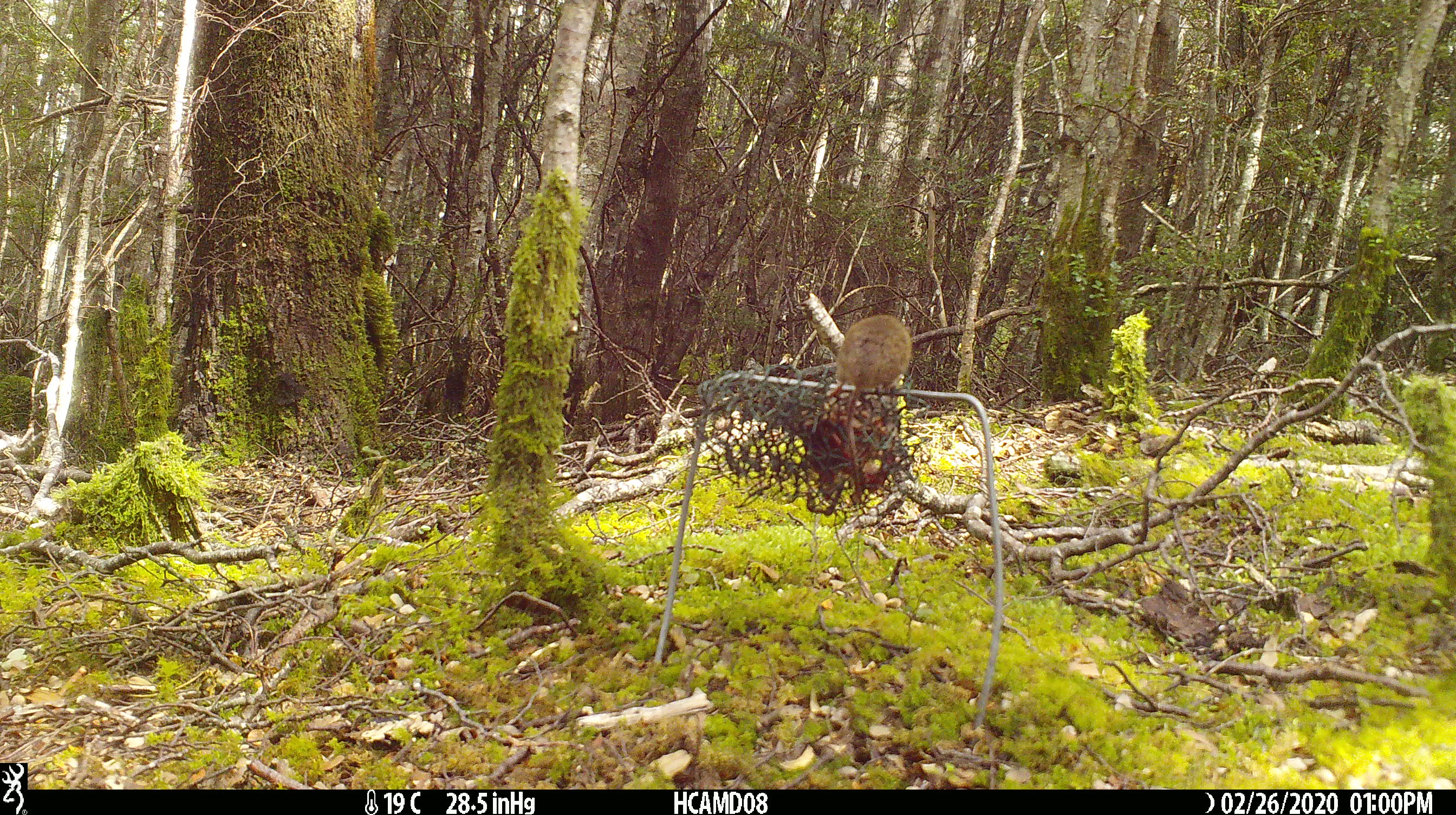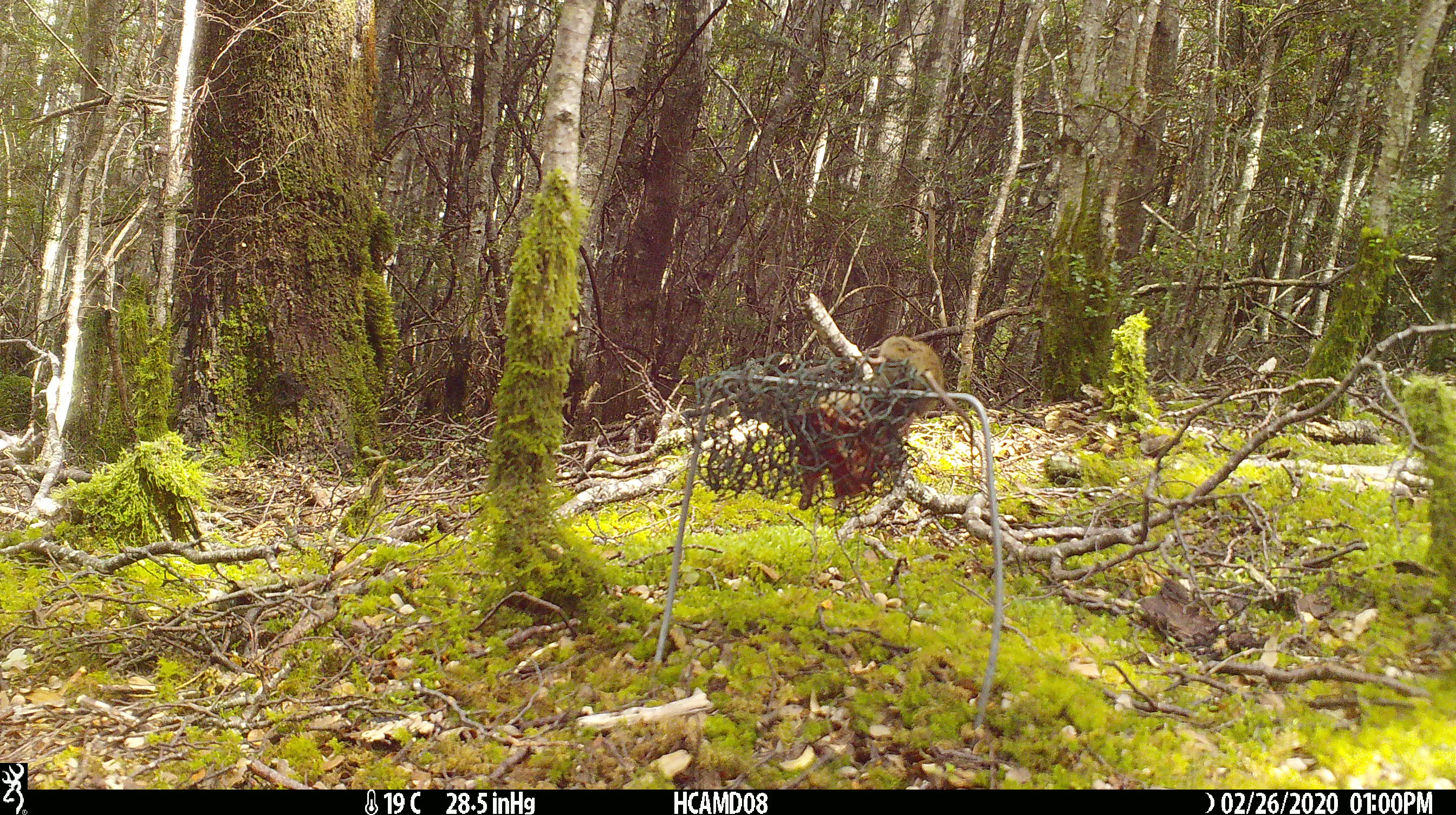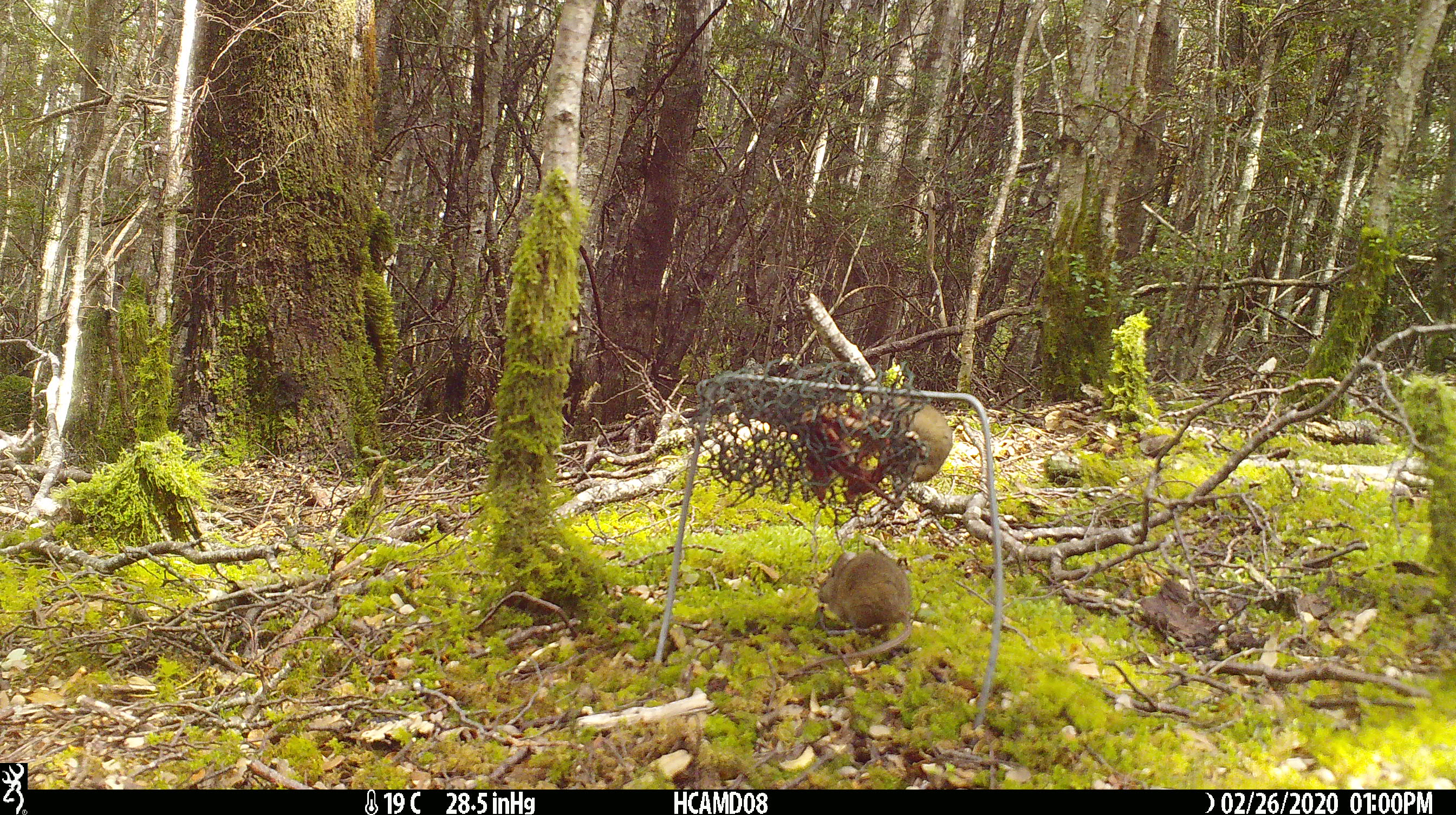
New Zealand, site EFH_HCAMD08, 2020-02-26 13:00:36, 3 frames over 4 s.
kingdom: Animalia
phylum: Chordata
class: Mammalia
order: Rodentia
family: Muridae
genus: Mus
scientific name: Mus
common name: mouse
Mouse (Mus).